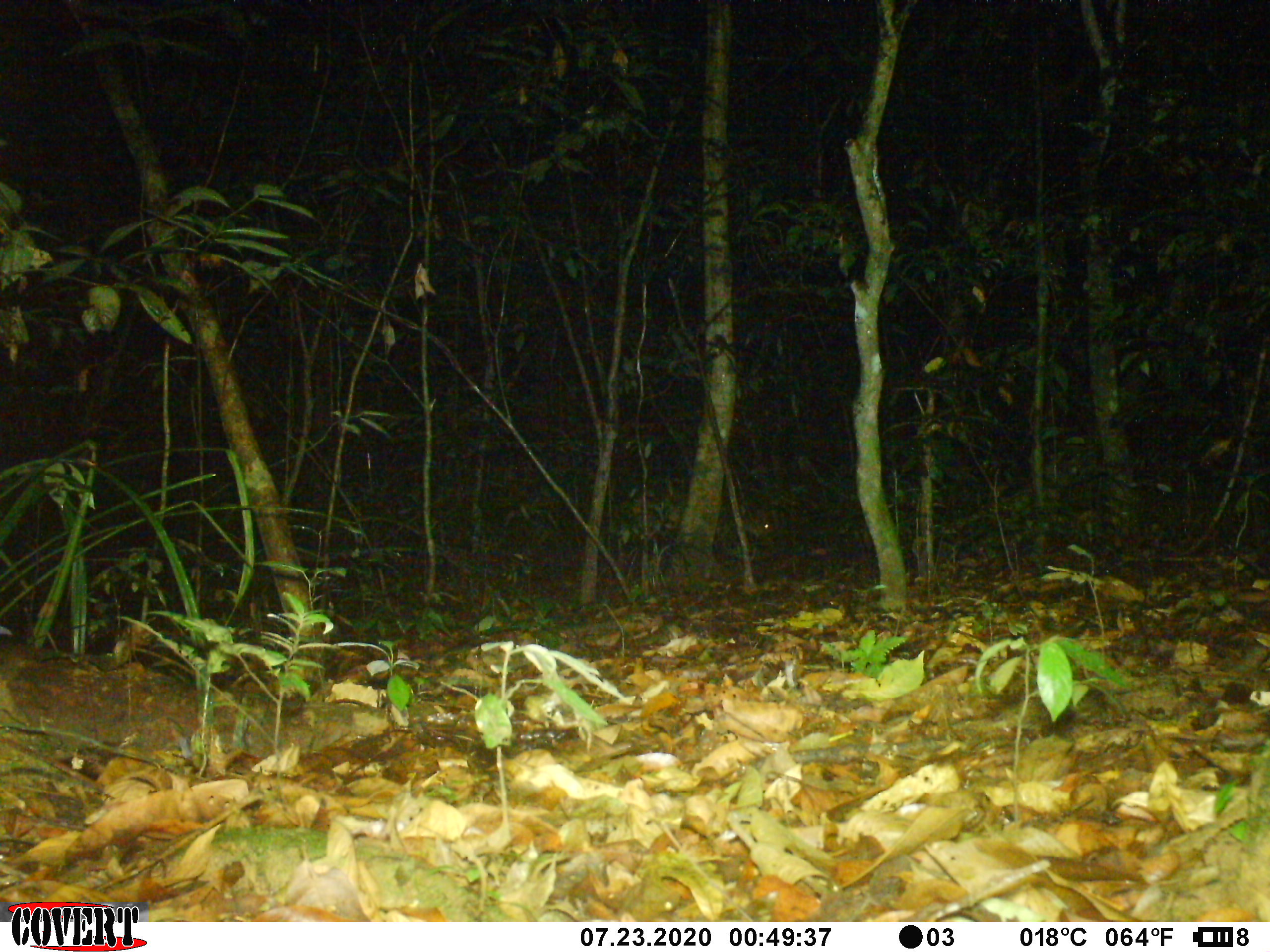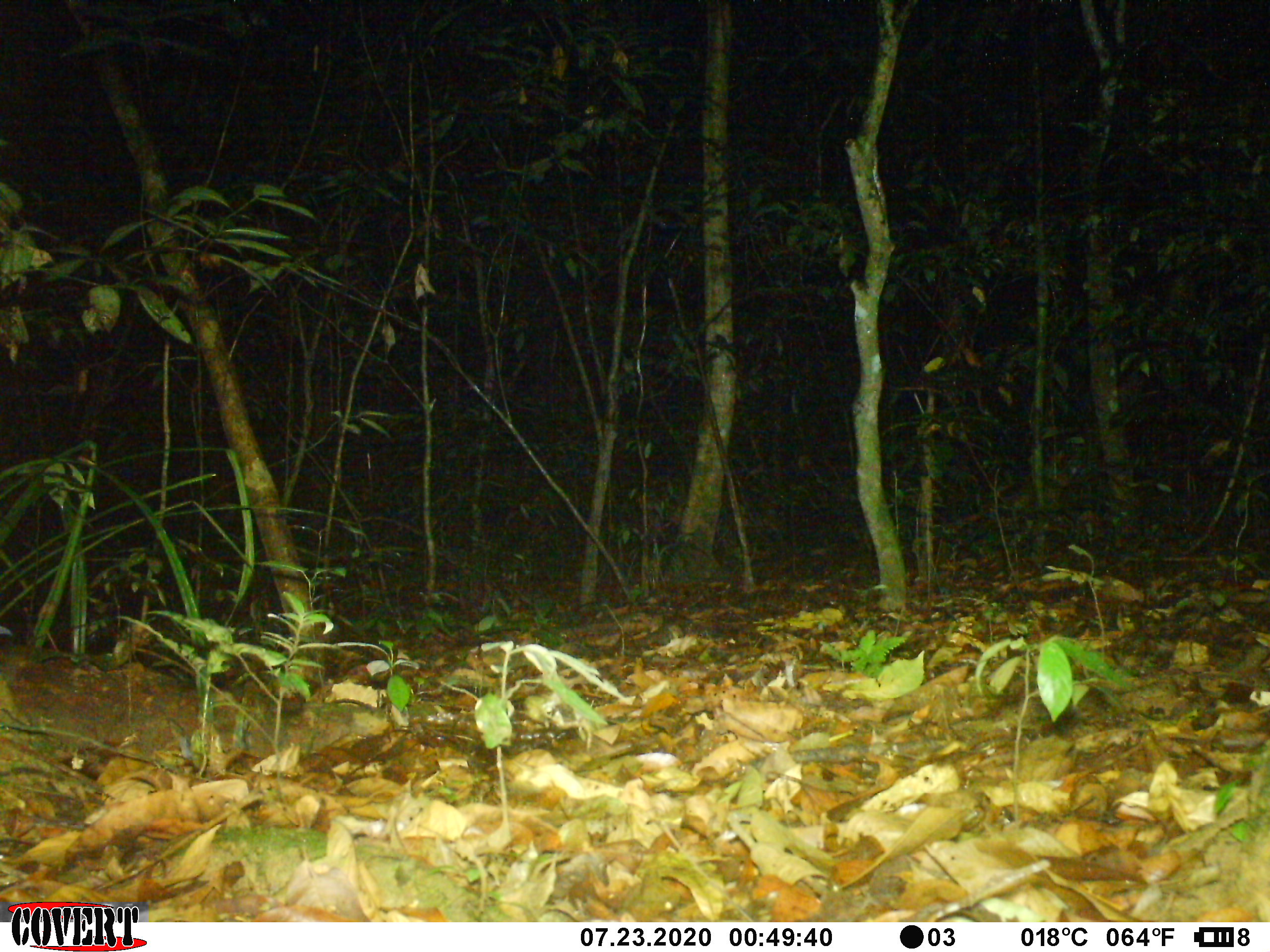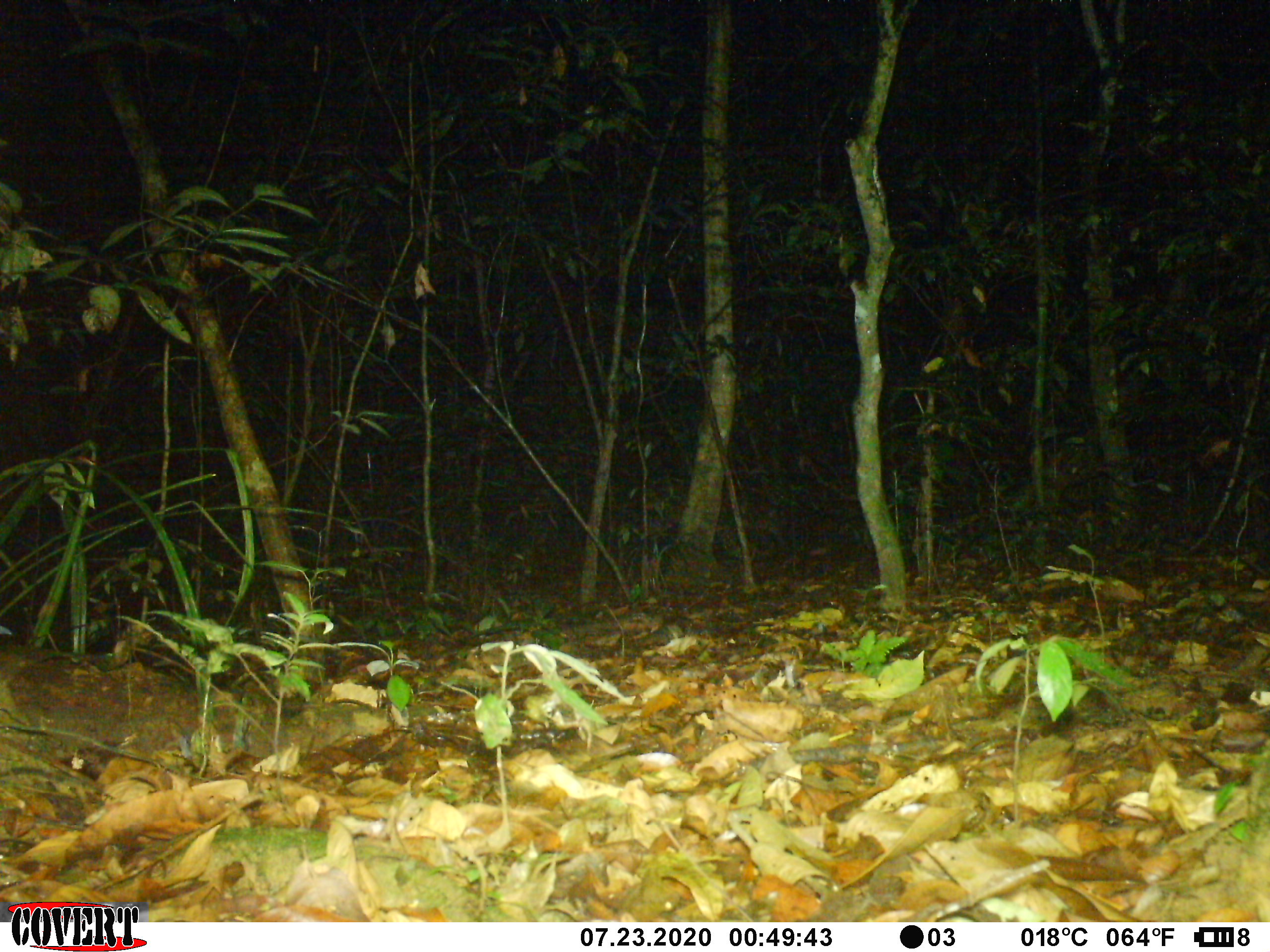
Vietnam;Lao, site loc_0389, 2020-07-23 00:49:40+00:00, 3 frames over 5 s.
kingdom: Animalia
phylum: Chordata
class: Mammalia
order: Artiodactyla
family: Cervidae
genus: Muntiacus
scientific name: Muntiacus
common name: muntjacs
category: unidentified muntjac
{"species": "unidentified muntjac (muntjacs) (Muntiacus)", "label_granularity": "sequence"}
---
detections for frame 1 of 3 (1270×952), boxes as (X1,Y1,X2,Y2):
unidentified muntjac: (617,487,775,563)